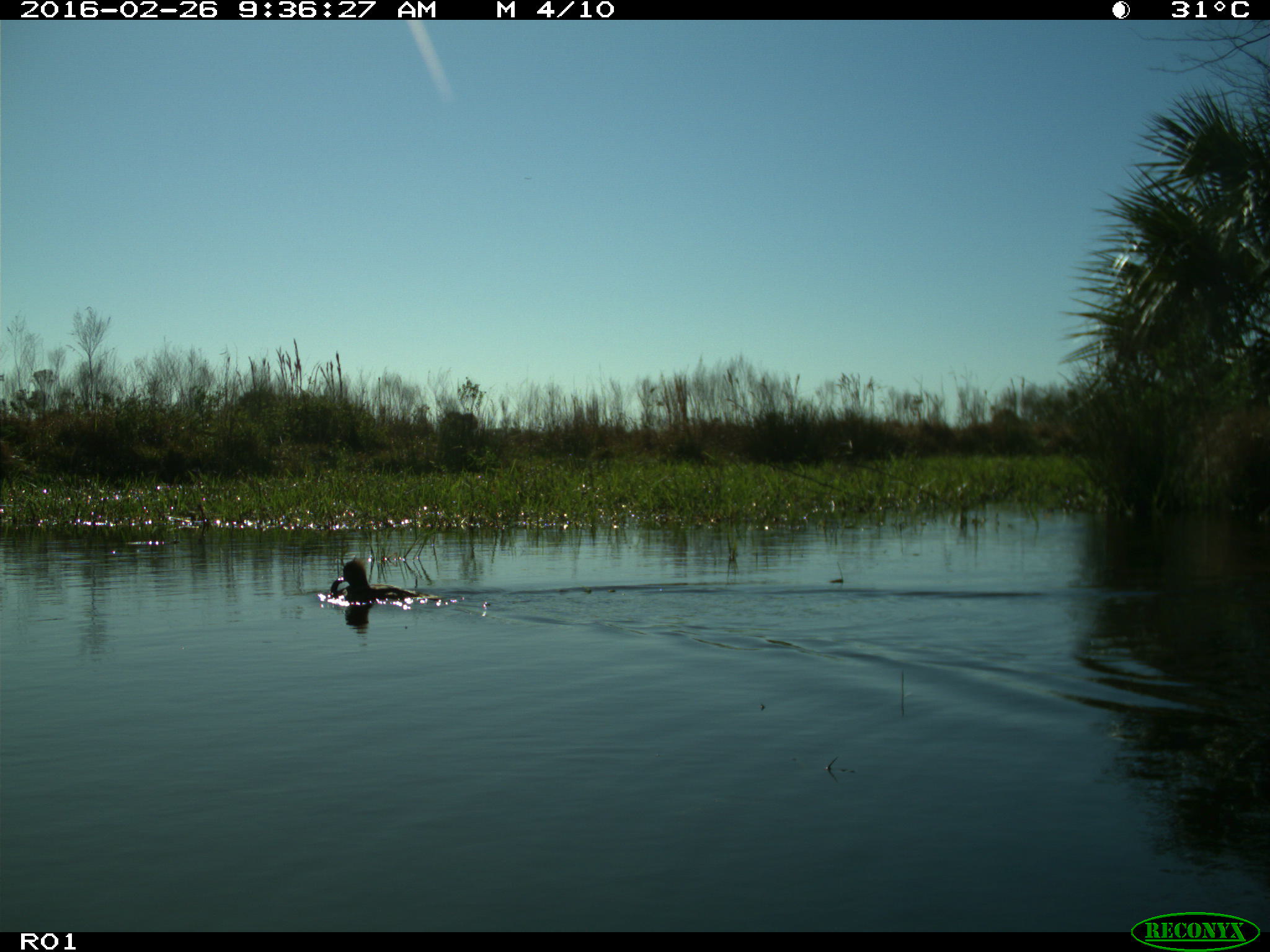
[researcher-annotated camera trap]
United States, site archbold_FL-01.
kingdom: Animalia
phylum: Chordata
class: Aves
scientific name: Aves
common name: birds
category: unidentified bird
Unidentified bird (birds) (Aves).